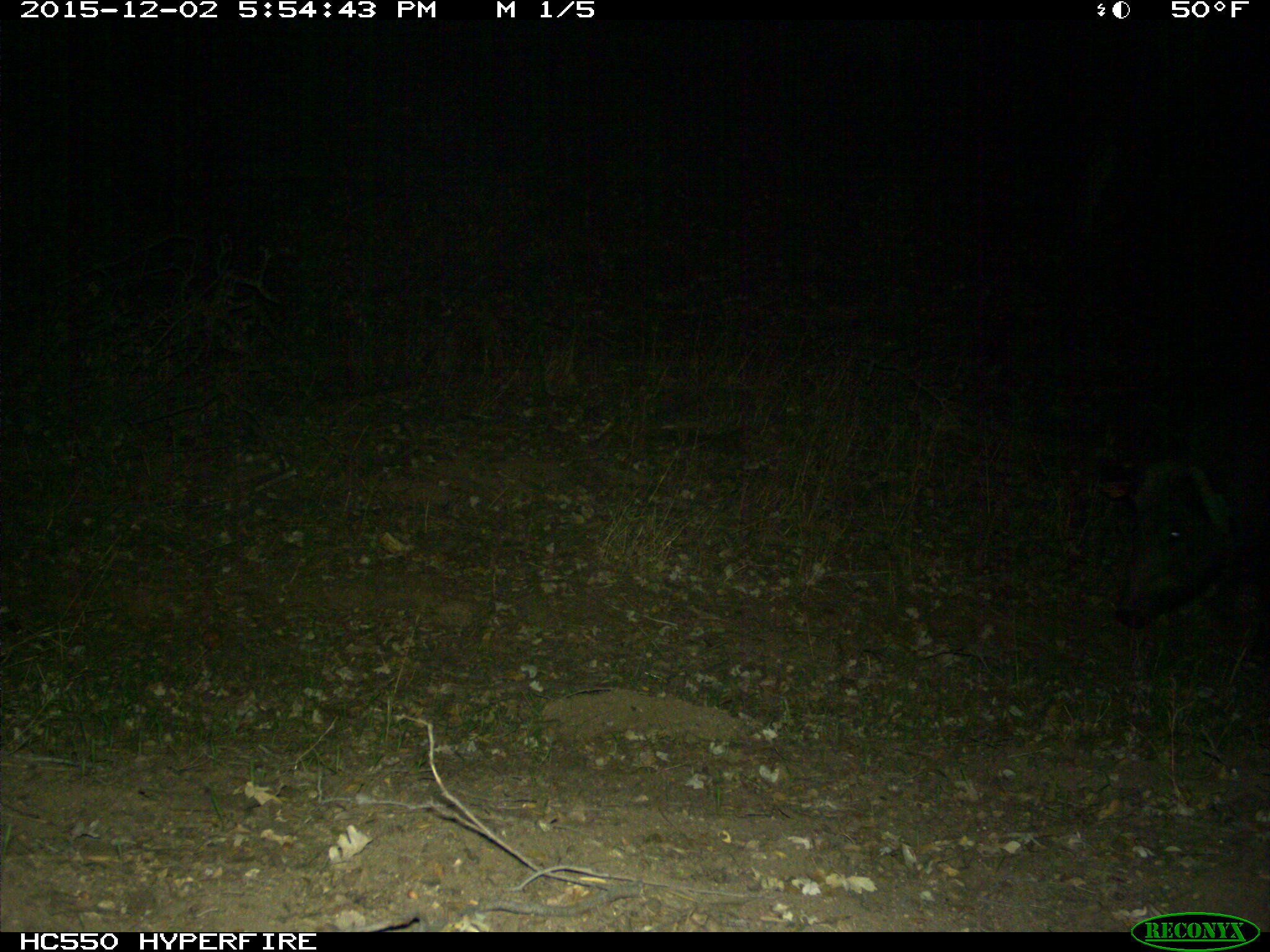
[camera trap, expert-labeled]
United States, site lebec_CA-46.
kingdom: Animalia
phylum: Chordata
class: Mammalia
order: Artiodactyla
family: Suidae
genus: Sus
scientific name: Sus scrofa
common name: wild boar